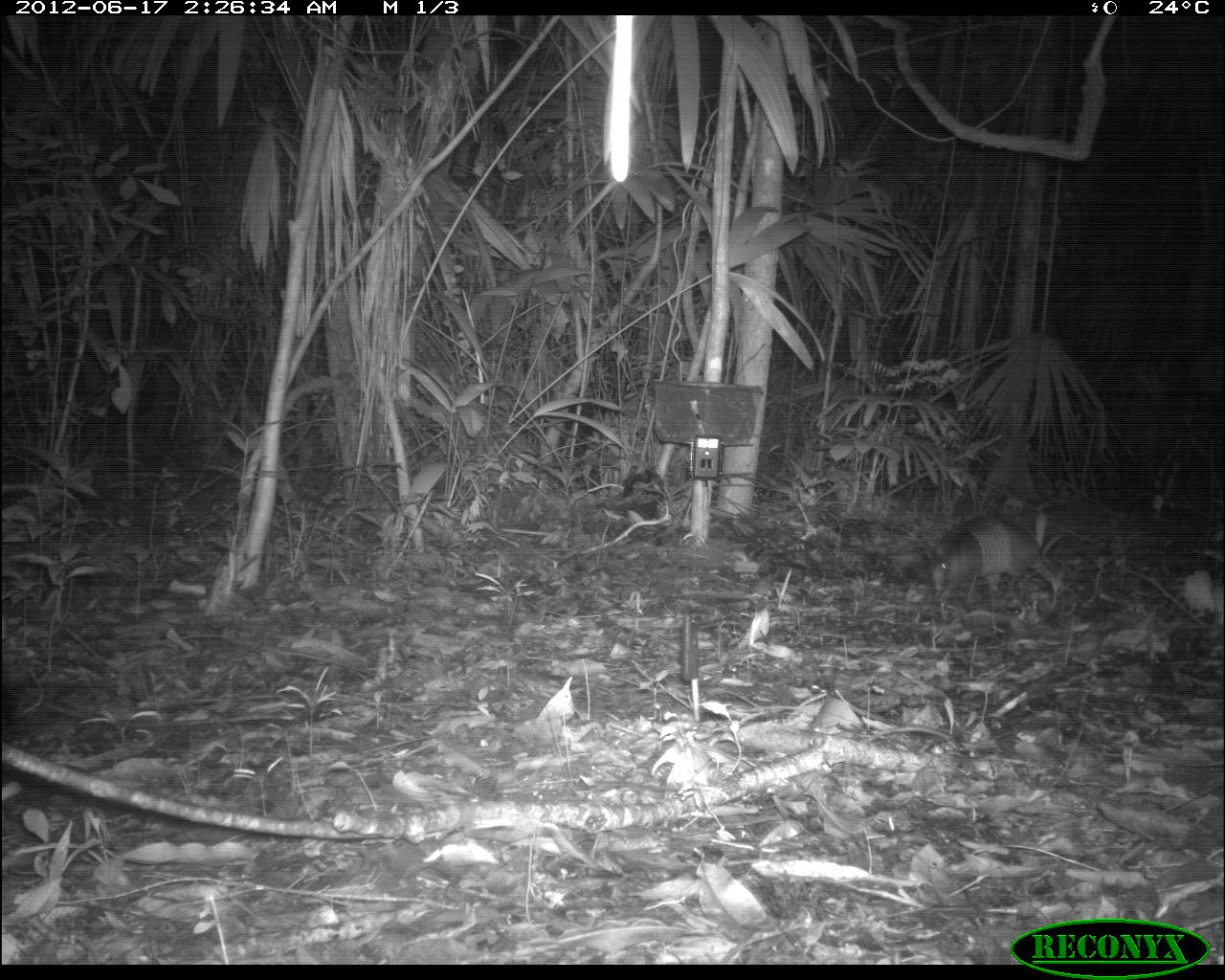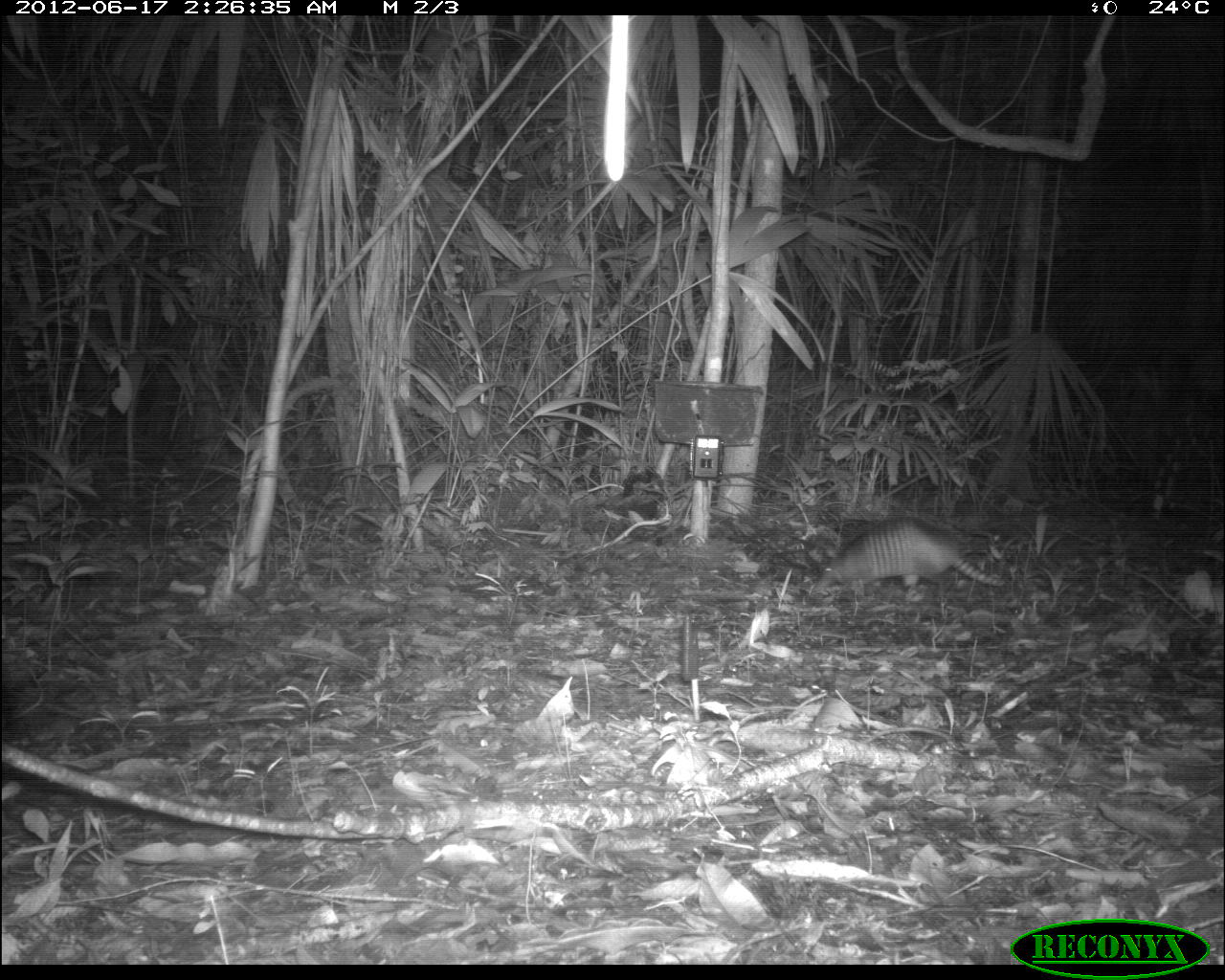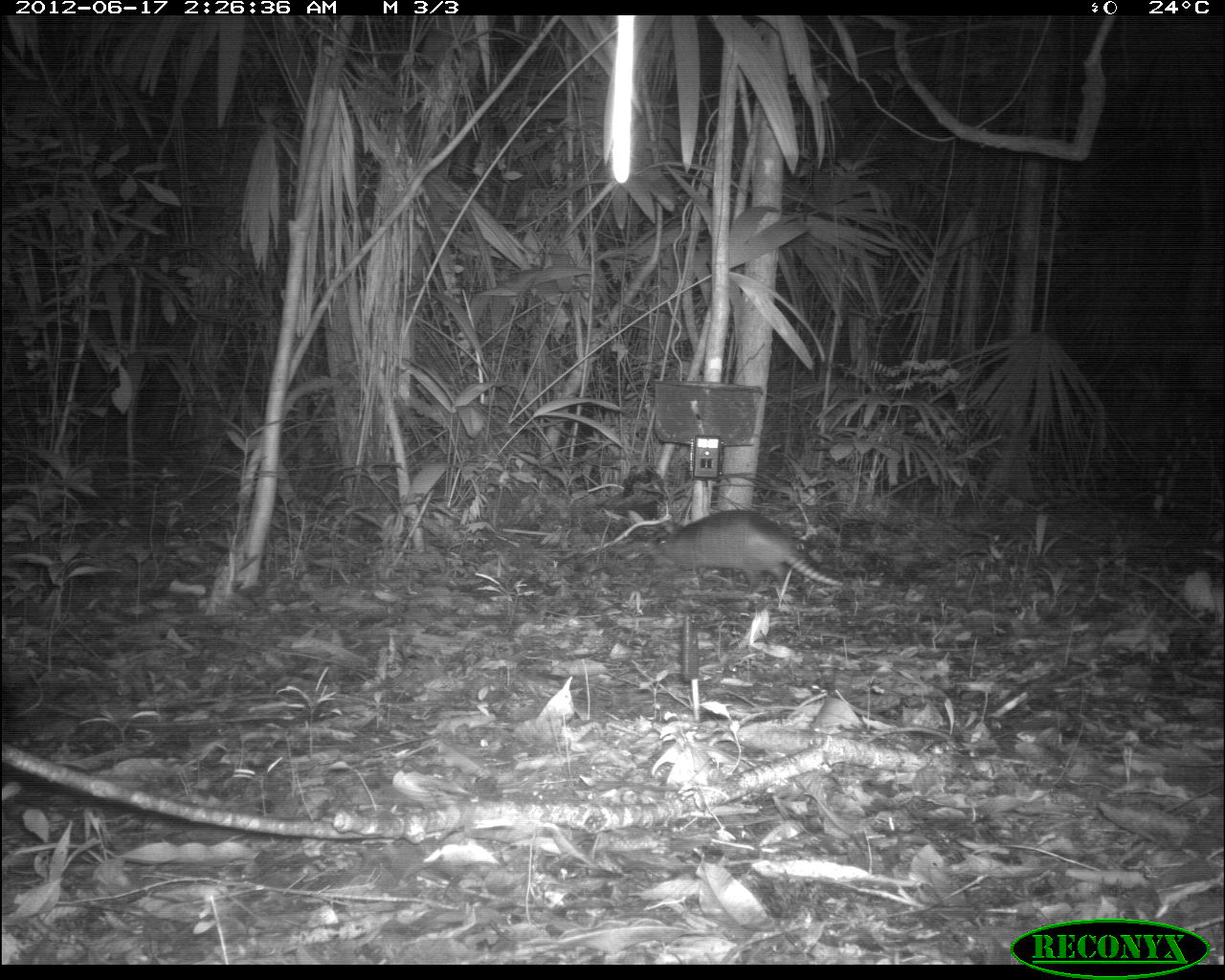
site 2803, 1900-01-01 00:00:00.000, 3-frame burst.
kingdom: Animalia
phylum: Chordata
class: Mammalia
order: Cingulata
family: Dasypodidae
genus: Dasypus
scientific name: Dasypus novemcinctus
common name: nine-banded armadillo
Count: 1.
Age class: adult.